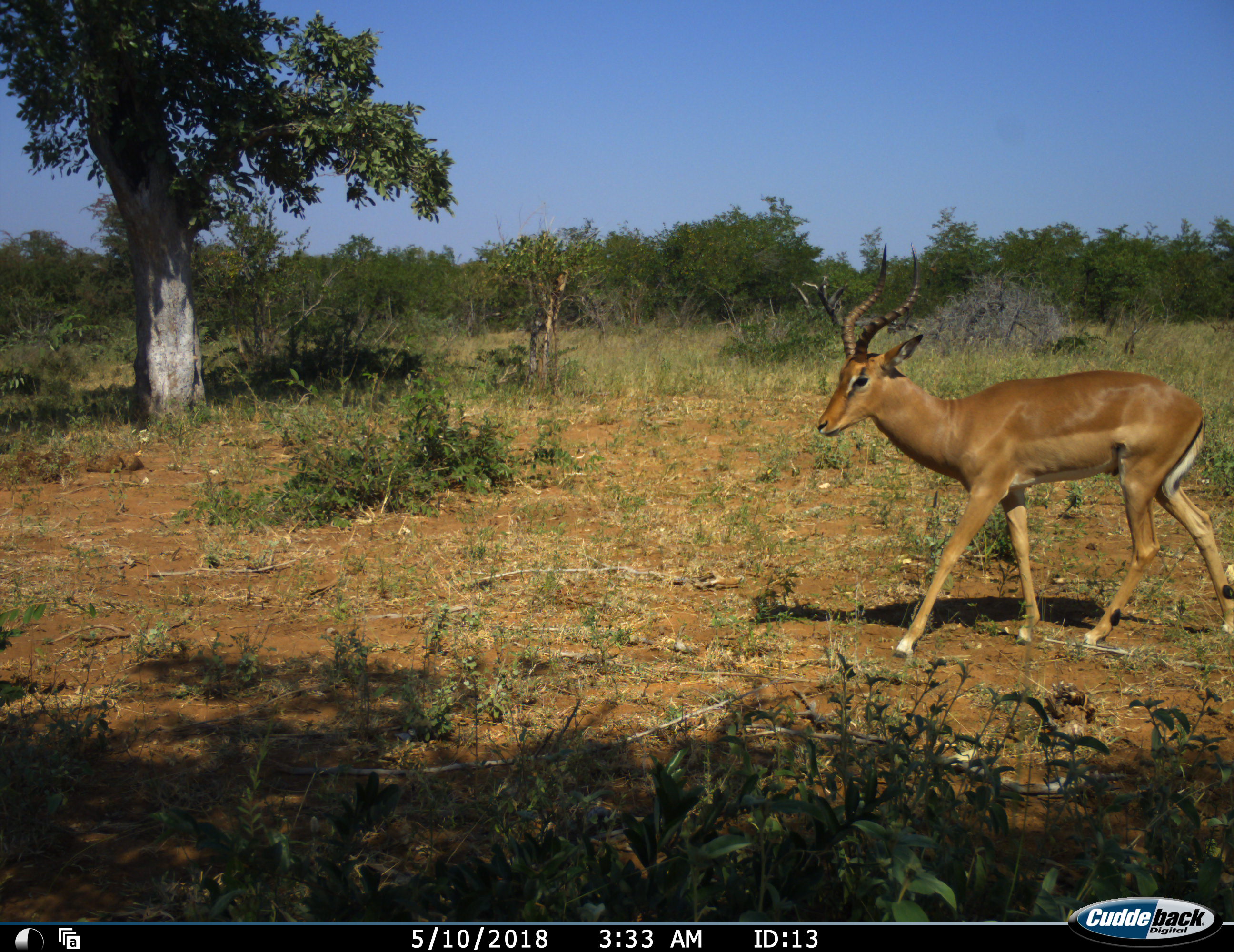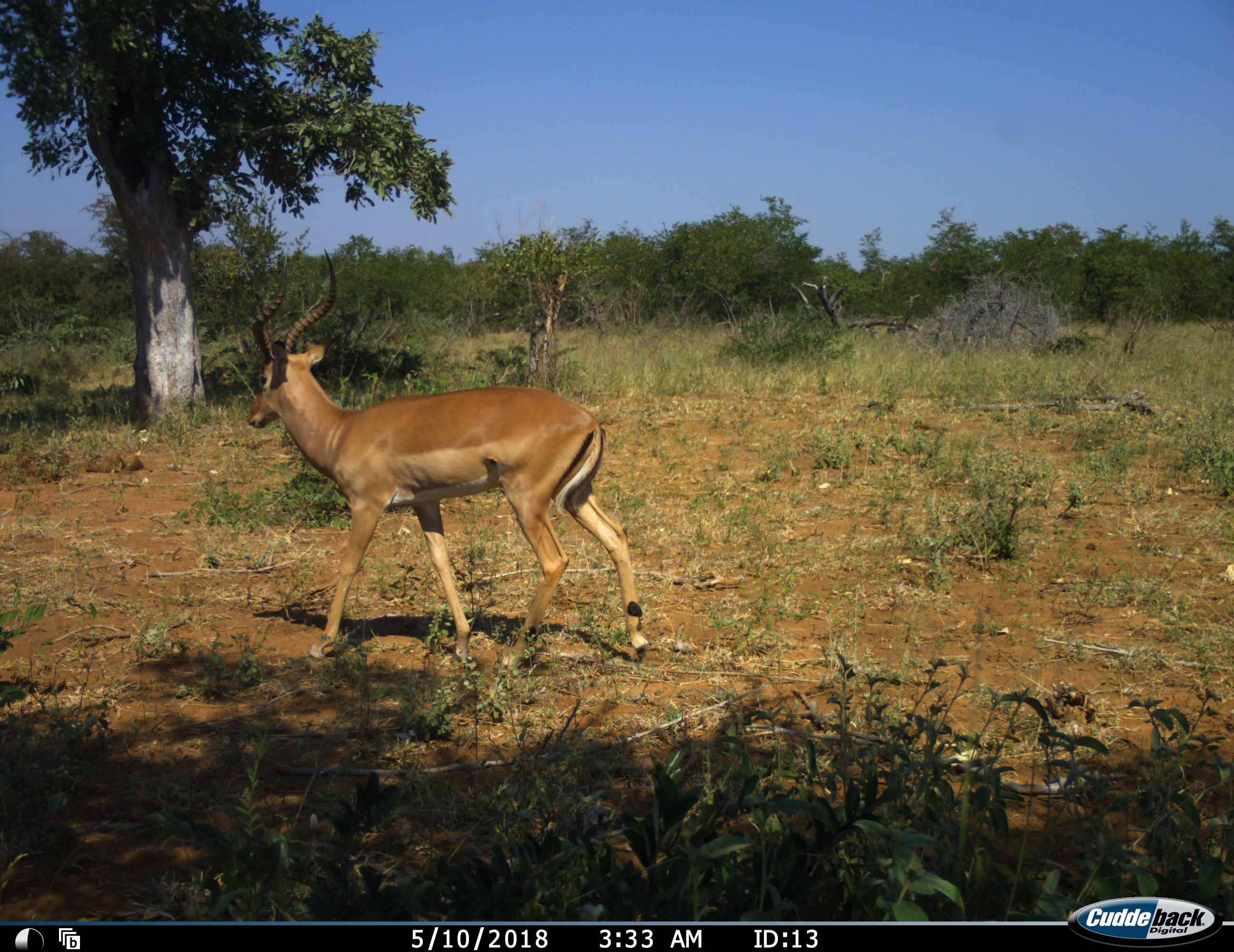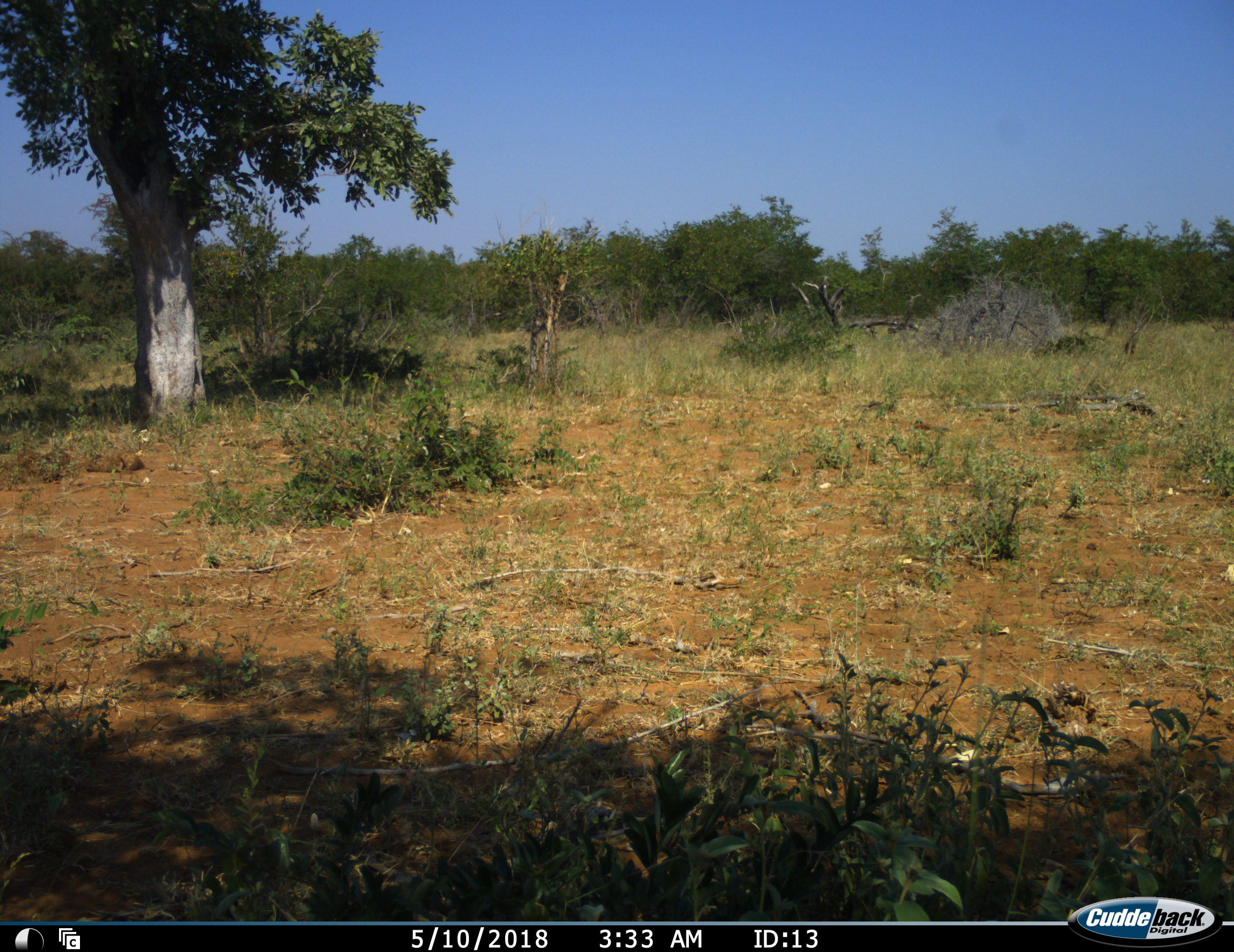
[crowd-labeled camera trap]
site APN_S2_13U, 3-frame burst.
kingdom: Animalia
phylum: Chordata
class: Mammalia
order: Artiodactyla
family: Bovidae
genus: Aepyceros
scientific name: Aepyceros melampus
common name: impala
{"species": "impala (Aepyceros melampus)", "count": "1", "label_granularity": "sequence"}